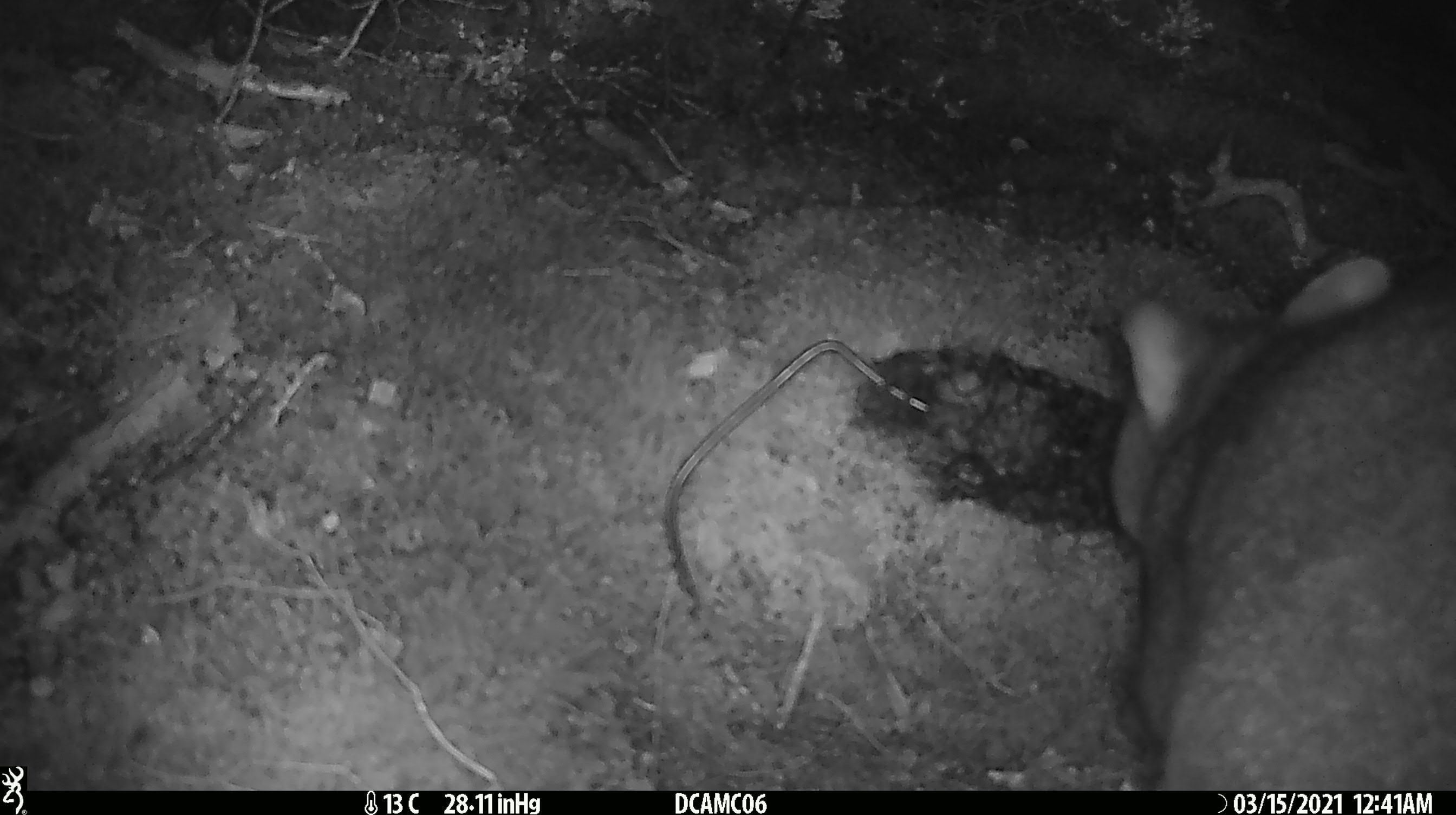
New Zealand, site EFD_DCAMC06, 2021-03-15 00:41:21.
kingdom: Animalia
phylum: Chordata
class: Mammalia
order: Diprotodontia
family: Phalangeridae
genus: Trichosurus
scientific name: Trichosurus vulpecula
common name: common brushtail possum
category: possum